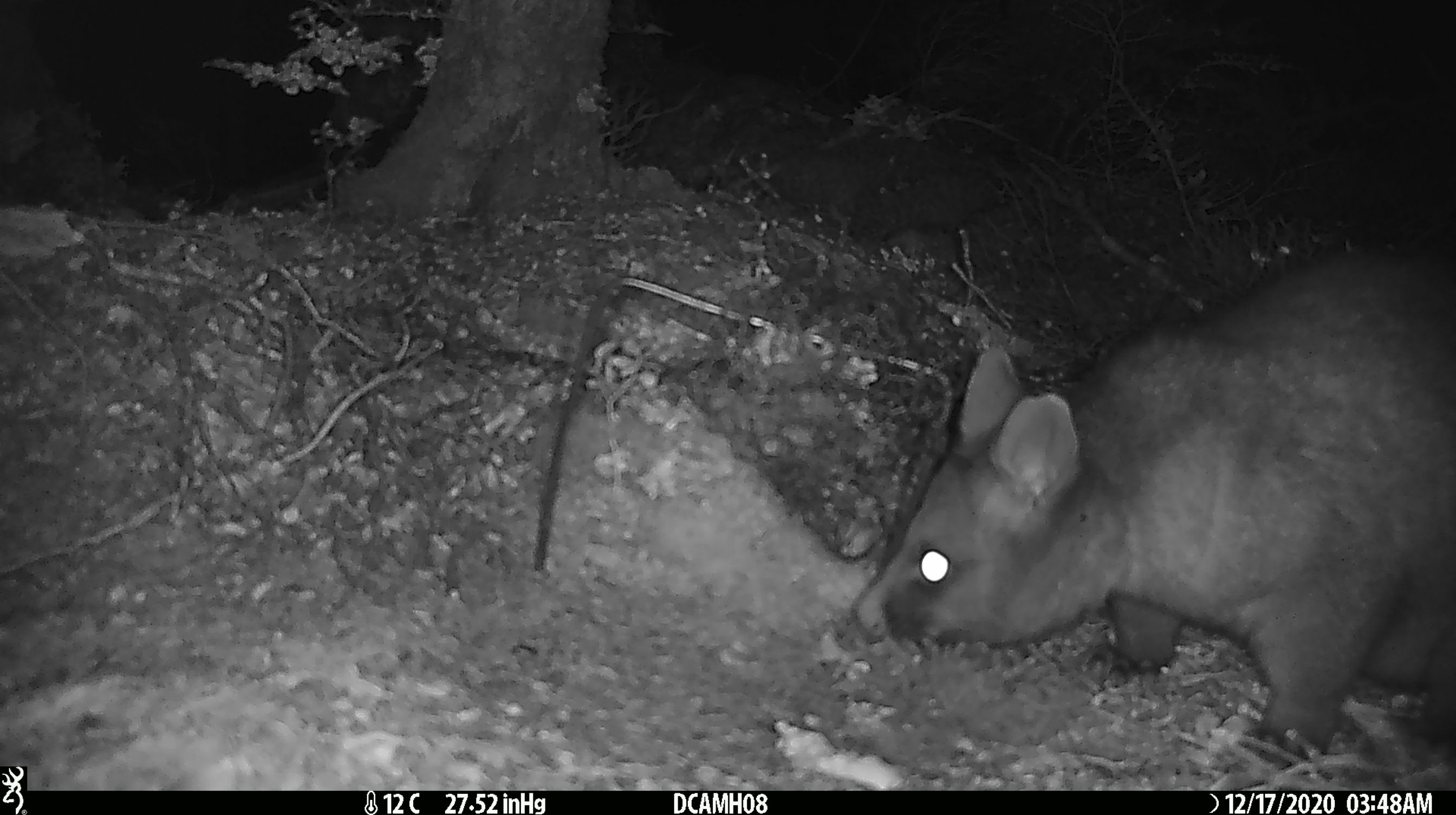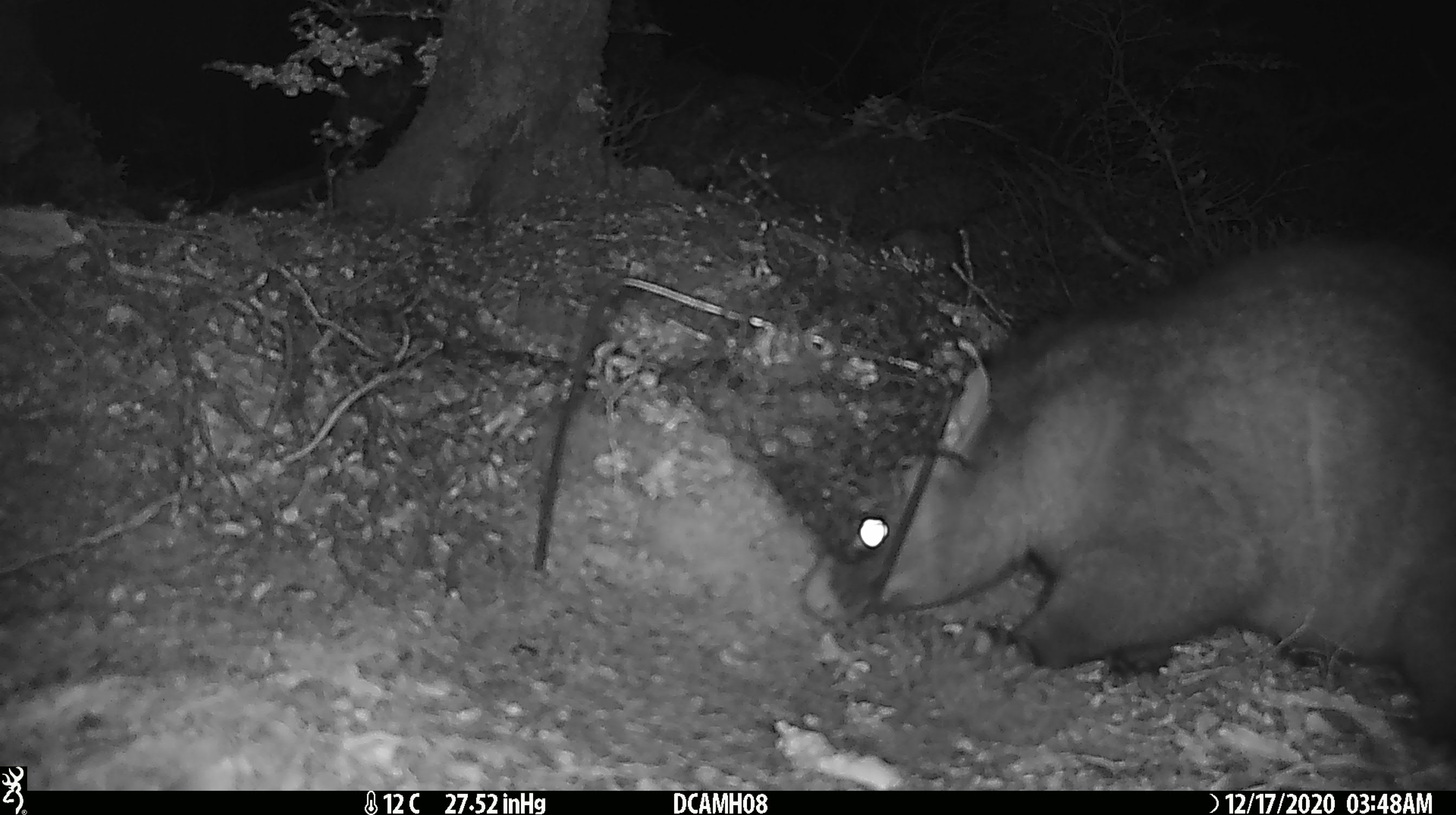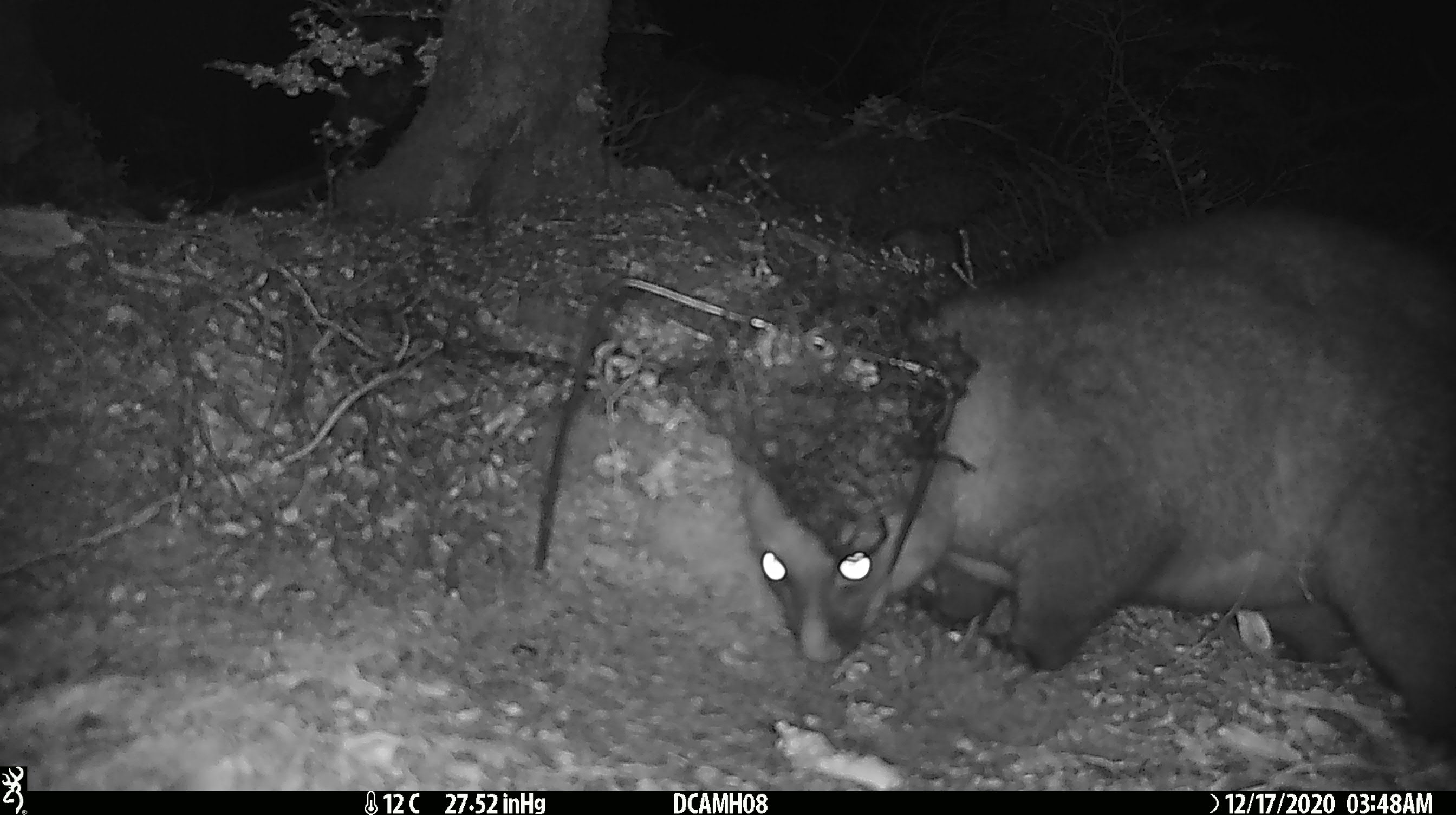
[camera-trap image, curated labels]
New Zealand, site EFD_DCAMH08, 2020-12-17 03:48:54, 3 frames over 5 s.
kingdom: Animalia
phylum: Chordata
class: Mammalia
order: Diprotodontia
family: Phalangeridae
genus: Trichosurus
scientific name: Trichosurus vulpecula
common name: common brushtail possum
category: possum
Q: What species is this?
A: Possum (common brushtail possum) (Trichosurus vulpecula).